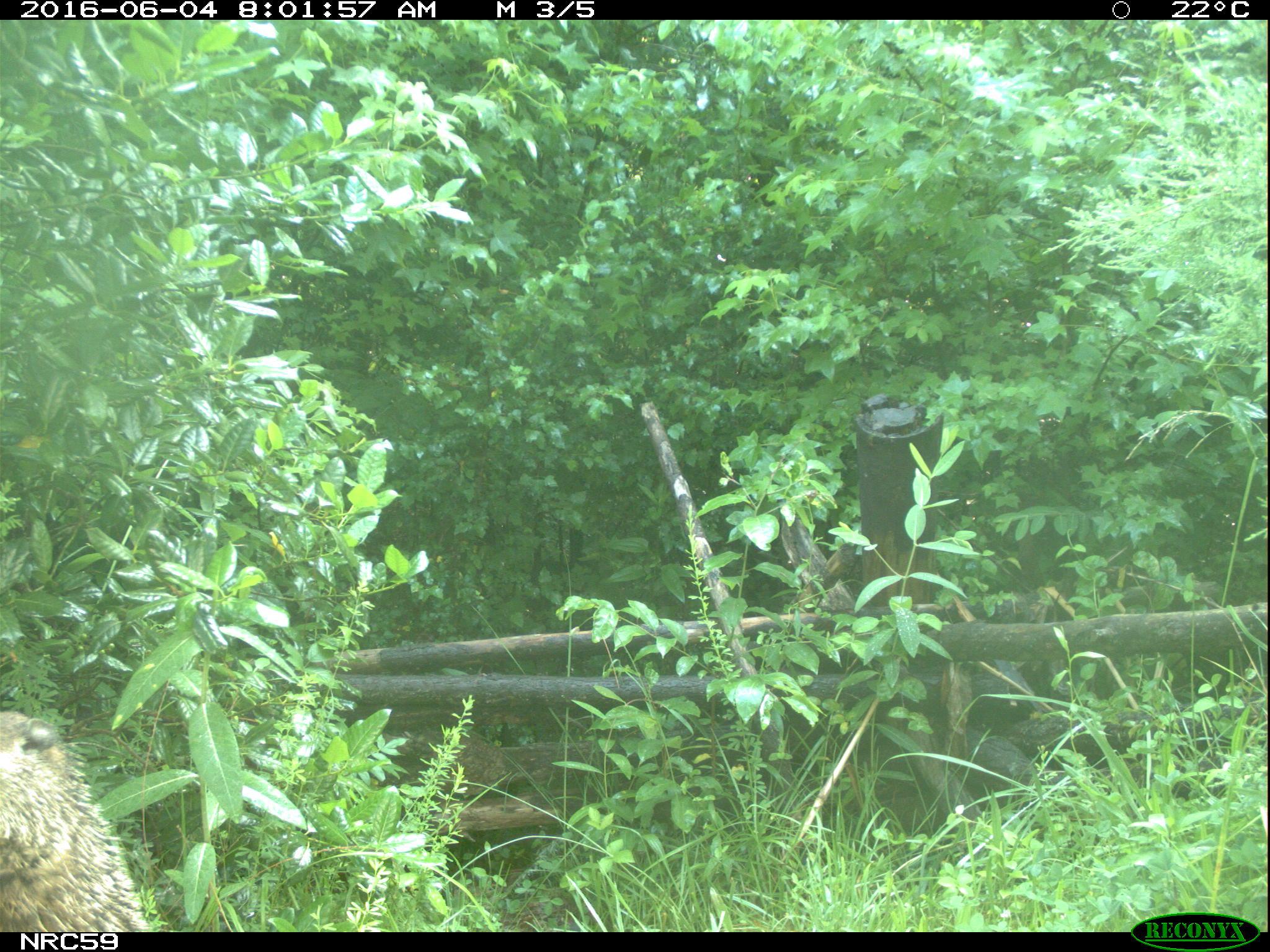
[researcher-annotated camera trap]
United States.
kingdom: Animalia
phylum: Chordata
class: Mammalia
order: Rodentia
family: Sciuridae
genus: Marmota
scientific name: Marmota monax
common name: woodchuck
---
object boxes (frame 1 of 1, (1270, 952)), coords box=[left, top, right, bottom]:
Woodchuck: box=[0, 696, 147, 933]